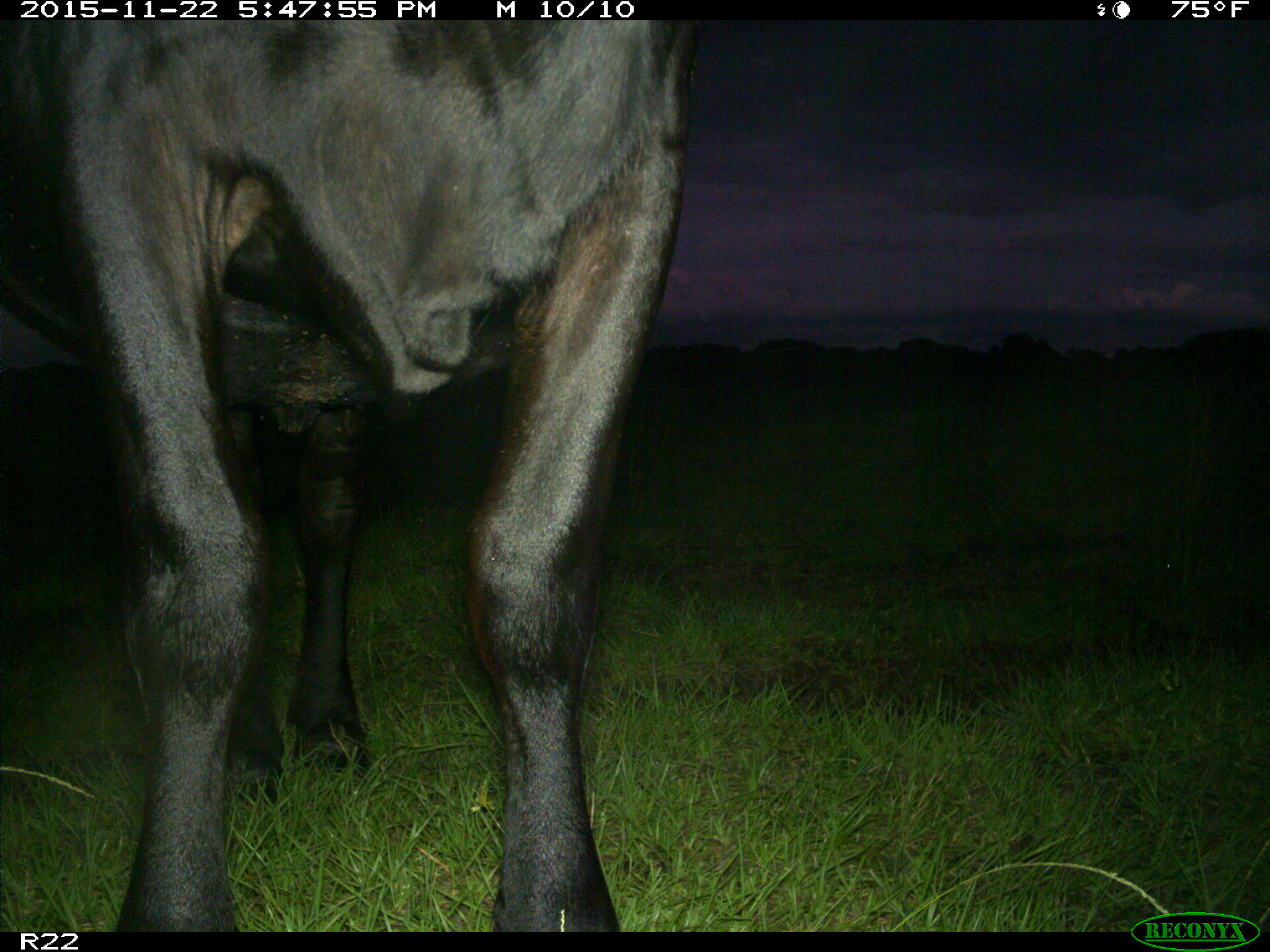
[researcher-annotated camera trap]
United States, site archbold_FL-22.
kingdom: Animalia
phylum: Chordata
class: Mammalia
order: Artiodactyla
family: Bovidae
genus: Bos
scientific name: Bos taurus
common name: domestic cow